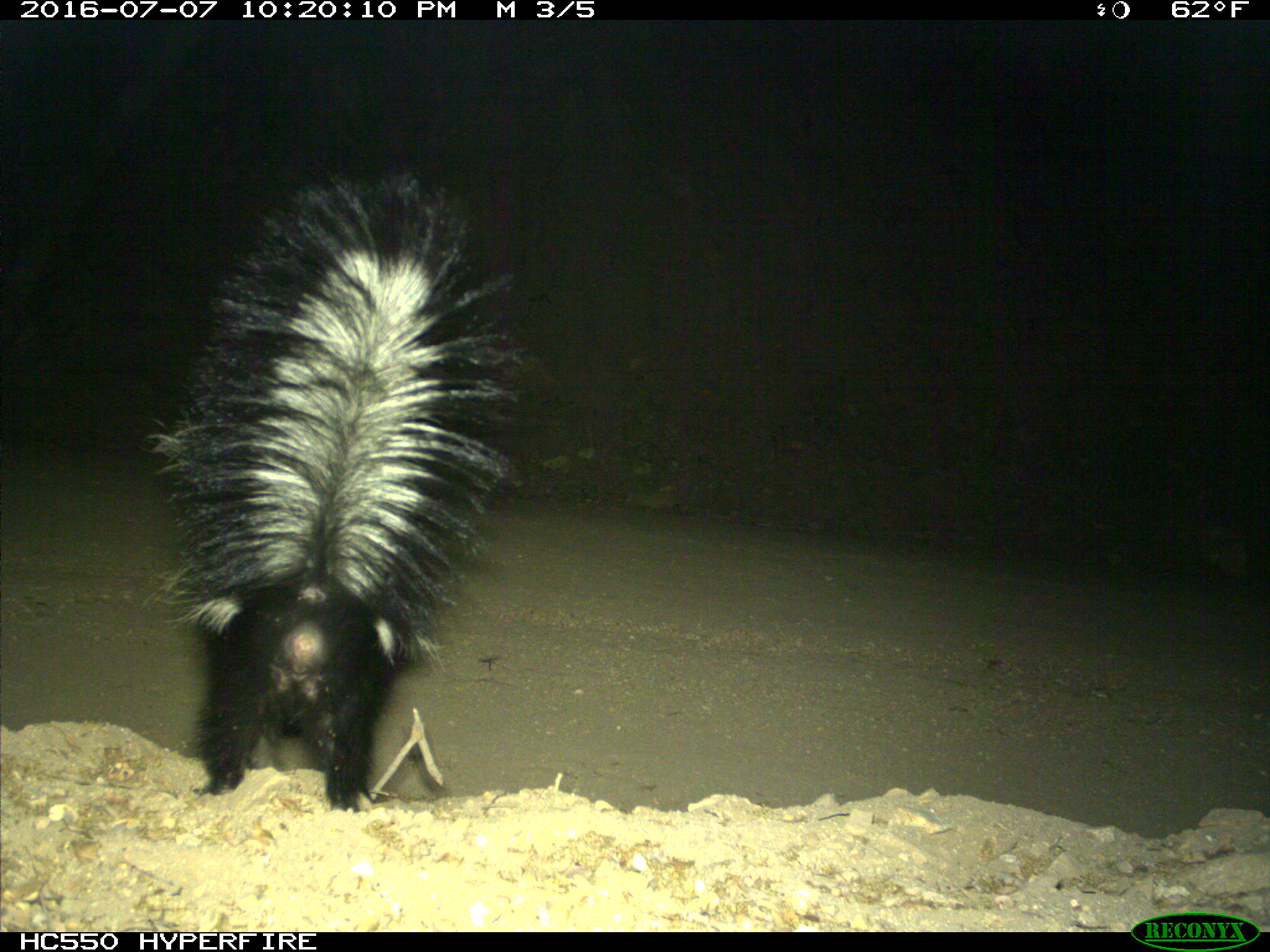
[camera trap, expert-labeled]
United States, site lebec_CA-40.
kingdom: Animalia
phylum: Chordata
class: Mammalia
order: Carnivora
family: Mephitidae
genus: Mephitis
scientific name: Mephitis mephitis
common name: striped skunk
Mephitis mephitis (striped skunk).